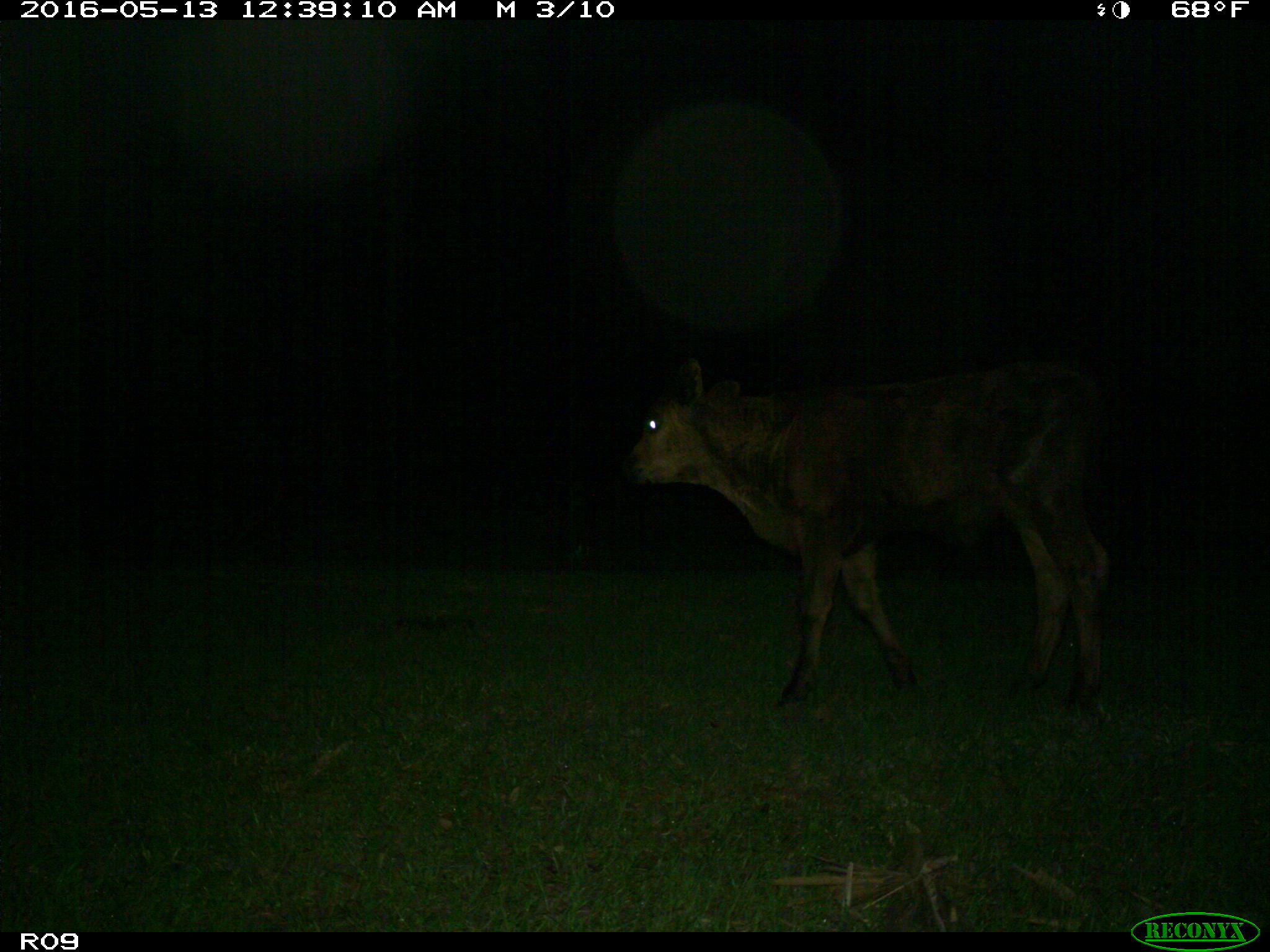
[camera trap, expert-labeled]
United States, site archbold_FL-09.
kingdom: Animalia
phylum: Chordata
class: Mammalia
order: Artiodactyla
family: Bovidae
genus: Bos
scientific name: Bos taurus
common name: domestic cow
Bos taurus (domestic cow).